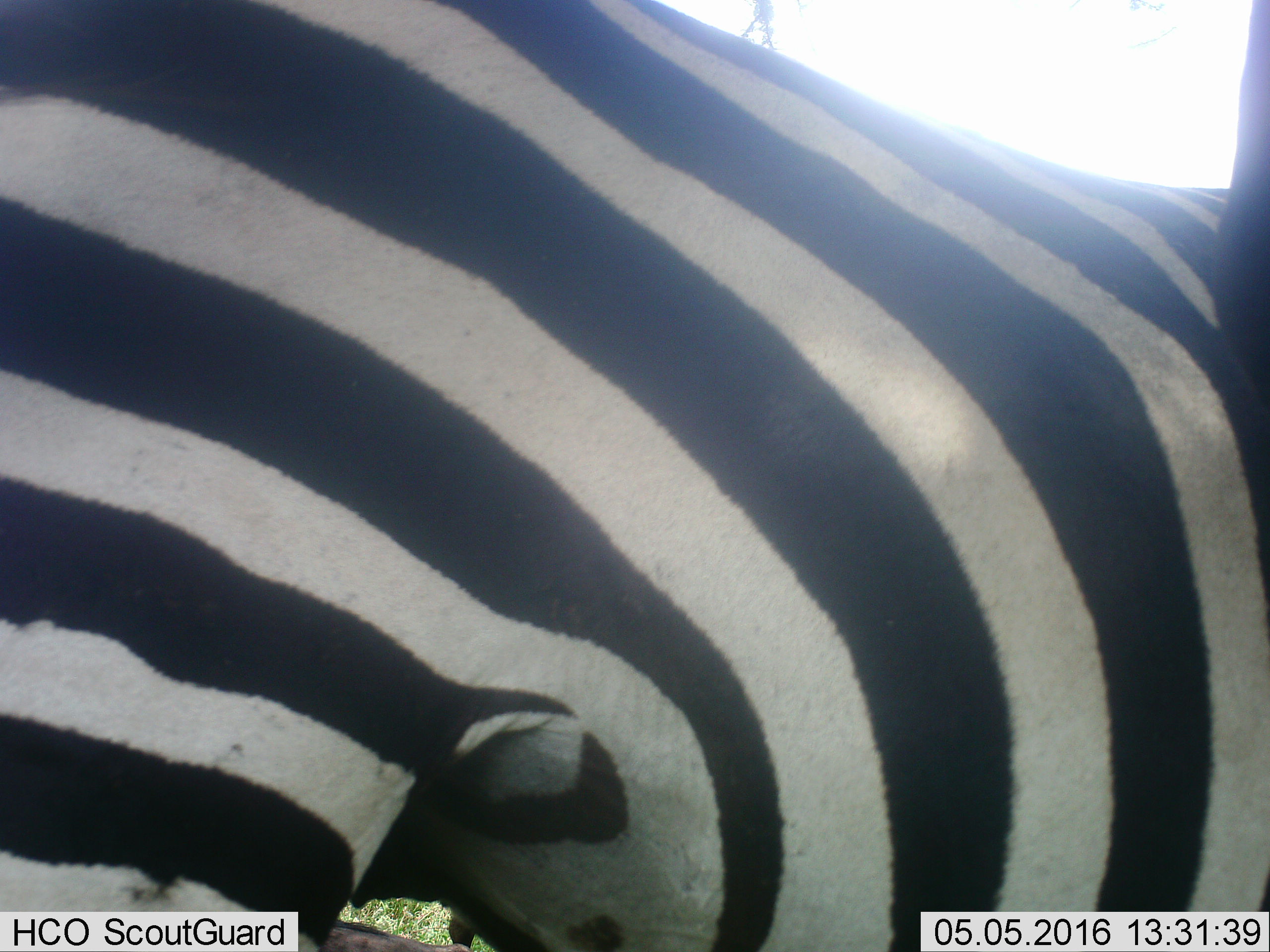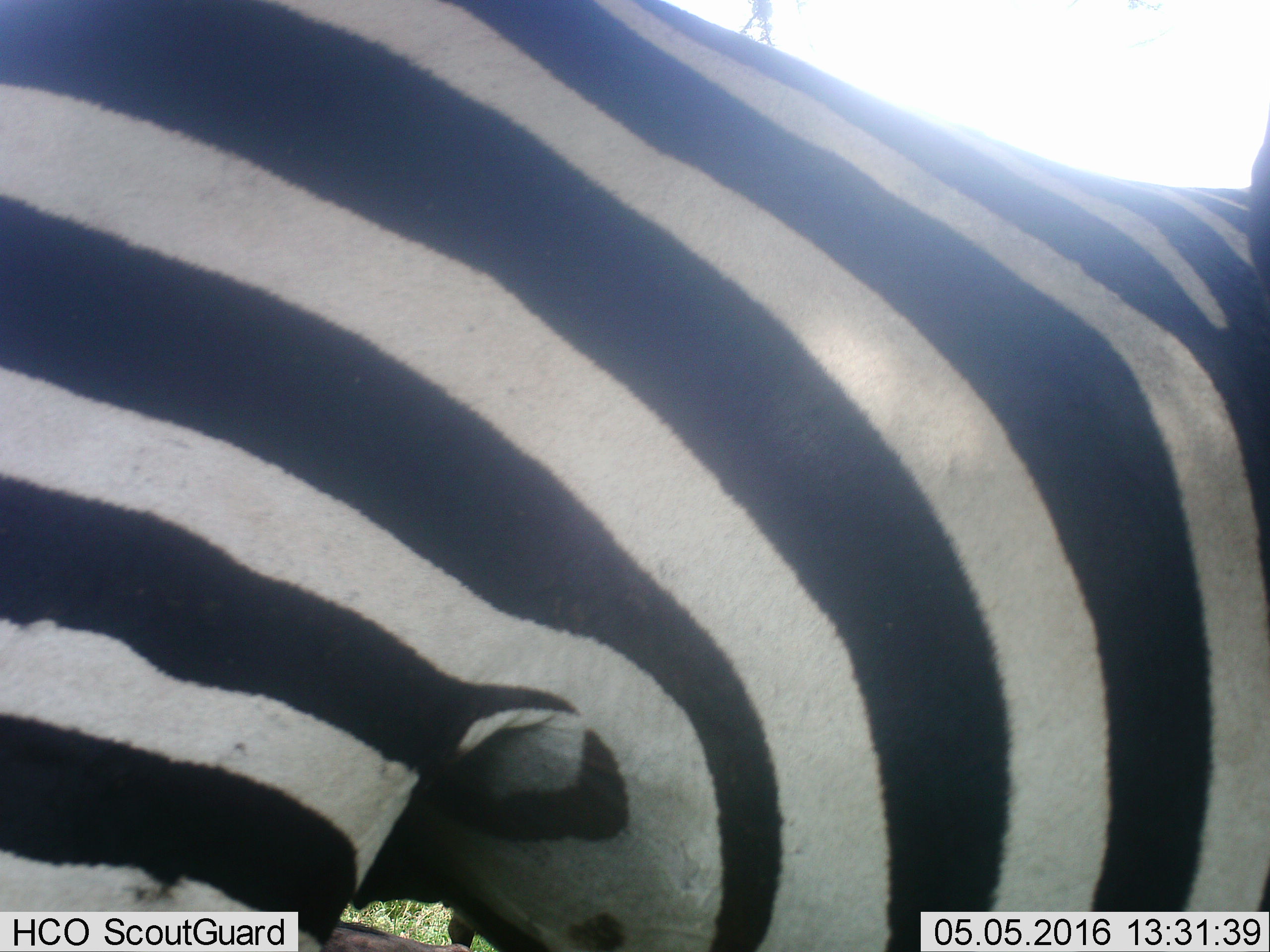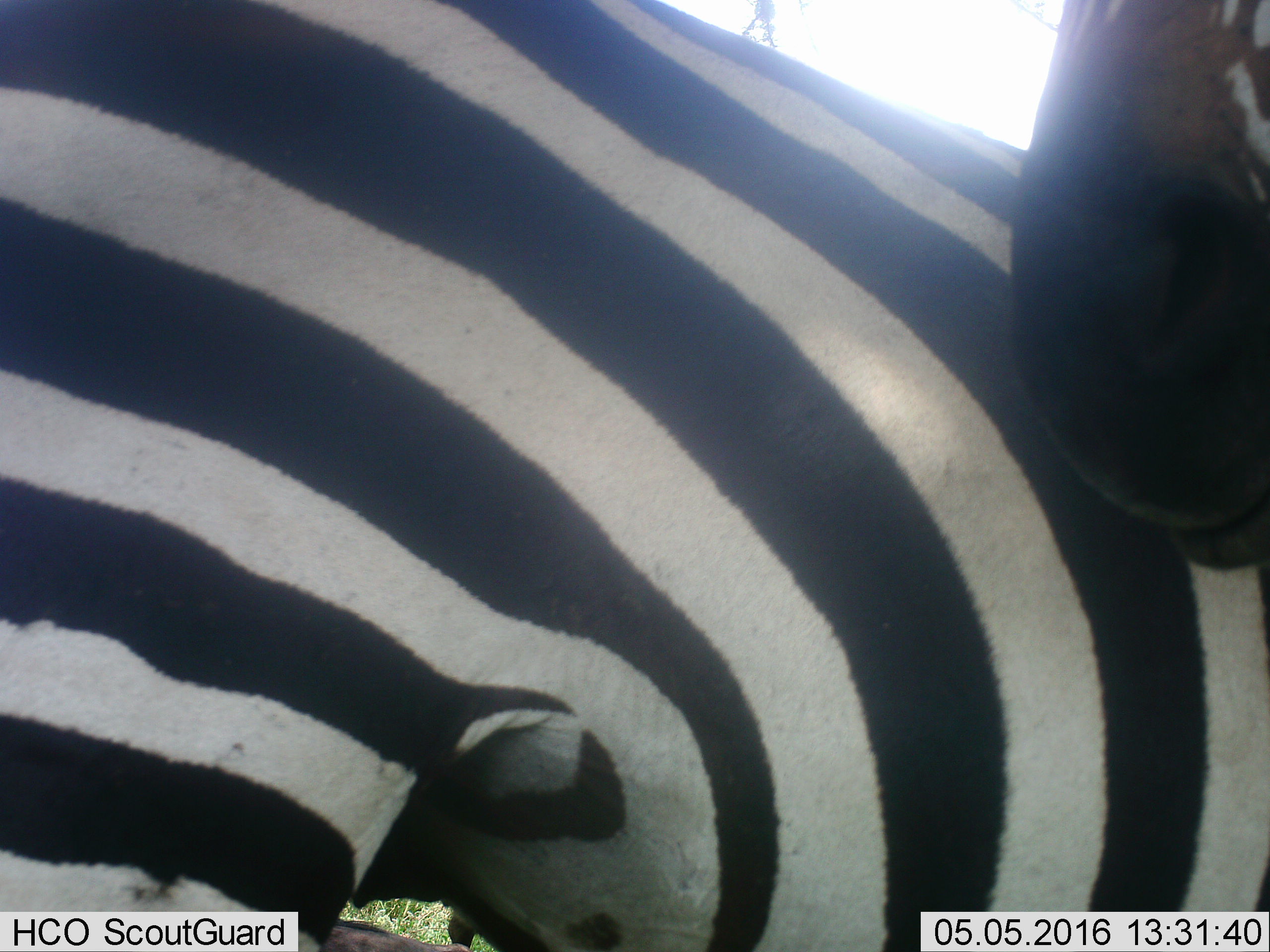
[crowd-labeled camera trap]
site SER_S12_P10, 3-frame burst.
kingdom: Animalia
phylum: Chordata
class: Mammalia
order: Perissodactyla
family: Equidae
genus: Equus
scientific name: Equus quagga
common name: plains zebra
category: zebraplains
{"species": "zebraplains (plains zebra) (Equus quagga)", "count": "1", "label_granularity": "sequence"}